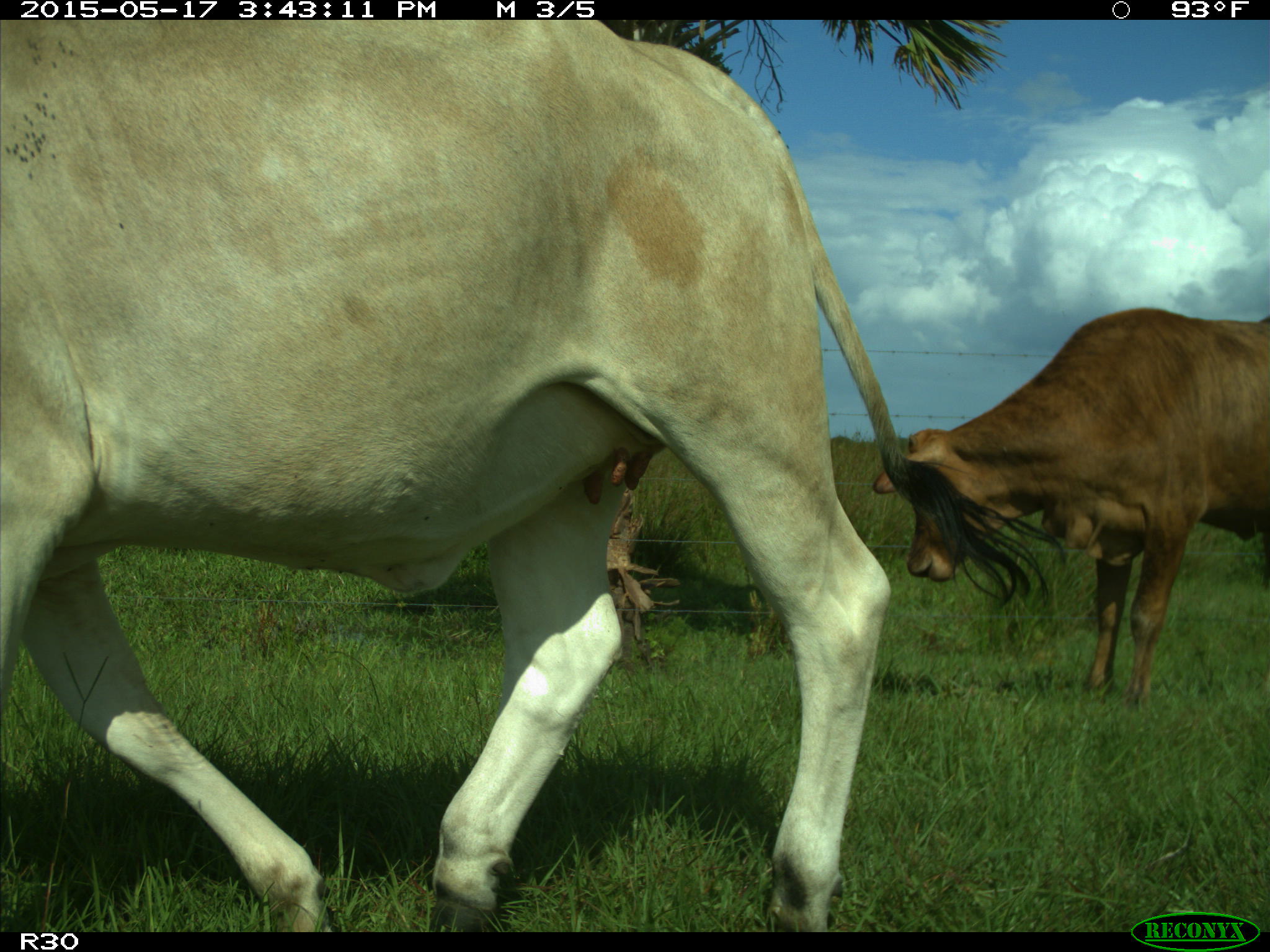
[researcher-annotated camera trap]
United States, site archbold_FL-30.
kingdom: Animalia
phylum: Chordata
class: Mammalia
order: Artiodactyla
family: Bovidae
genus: Bos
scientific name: Bos taurus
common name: domestic cow